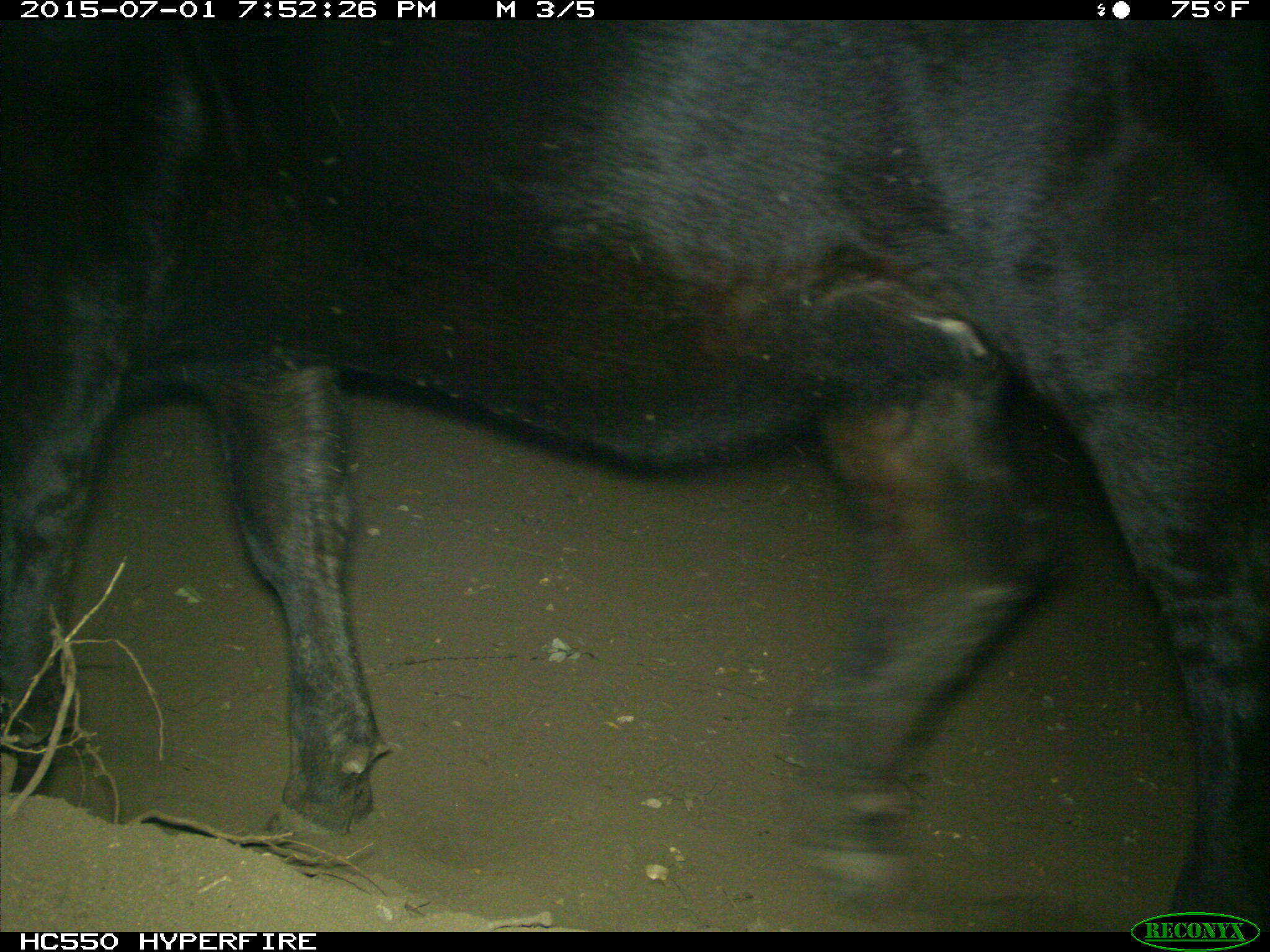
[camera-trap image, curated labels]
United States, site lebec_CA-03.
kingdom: Animalia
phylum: Chordata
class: Mammalia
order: Artiodactyla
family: Bovidae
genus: Bos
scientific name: Bos taurus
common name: domestic cow